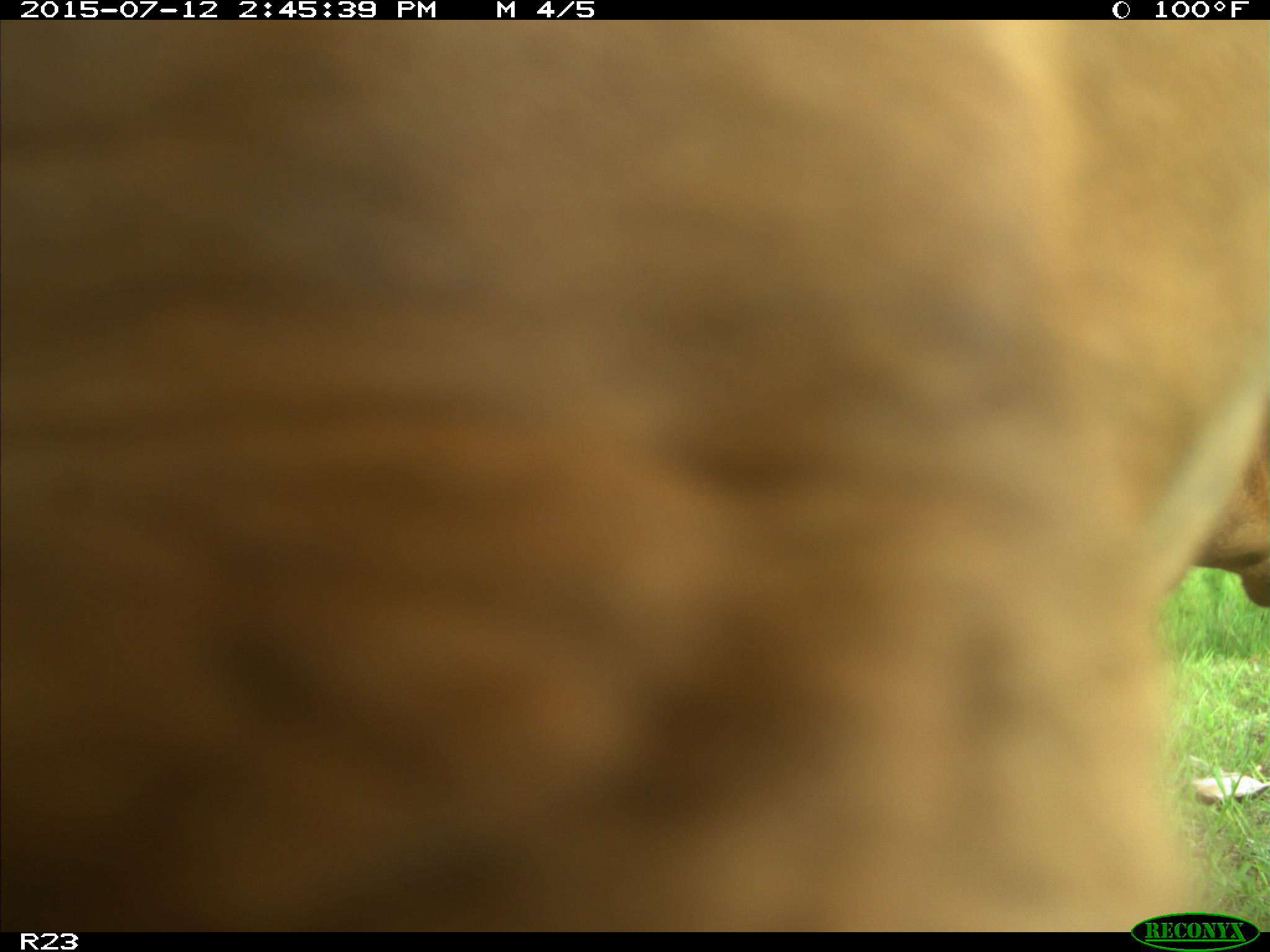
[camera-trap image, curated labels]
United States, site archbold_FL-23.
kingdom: Animalia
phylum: Chordata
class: Mammalia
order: Artiodactyla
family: Bovidae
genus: Bos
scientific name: Bos taurus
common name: domestic cow